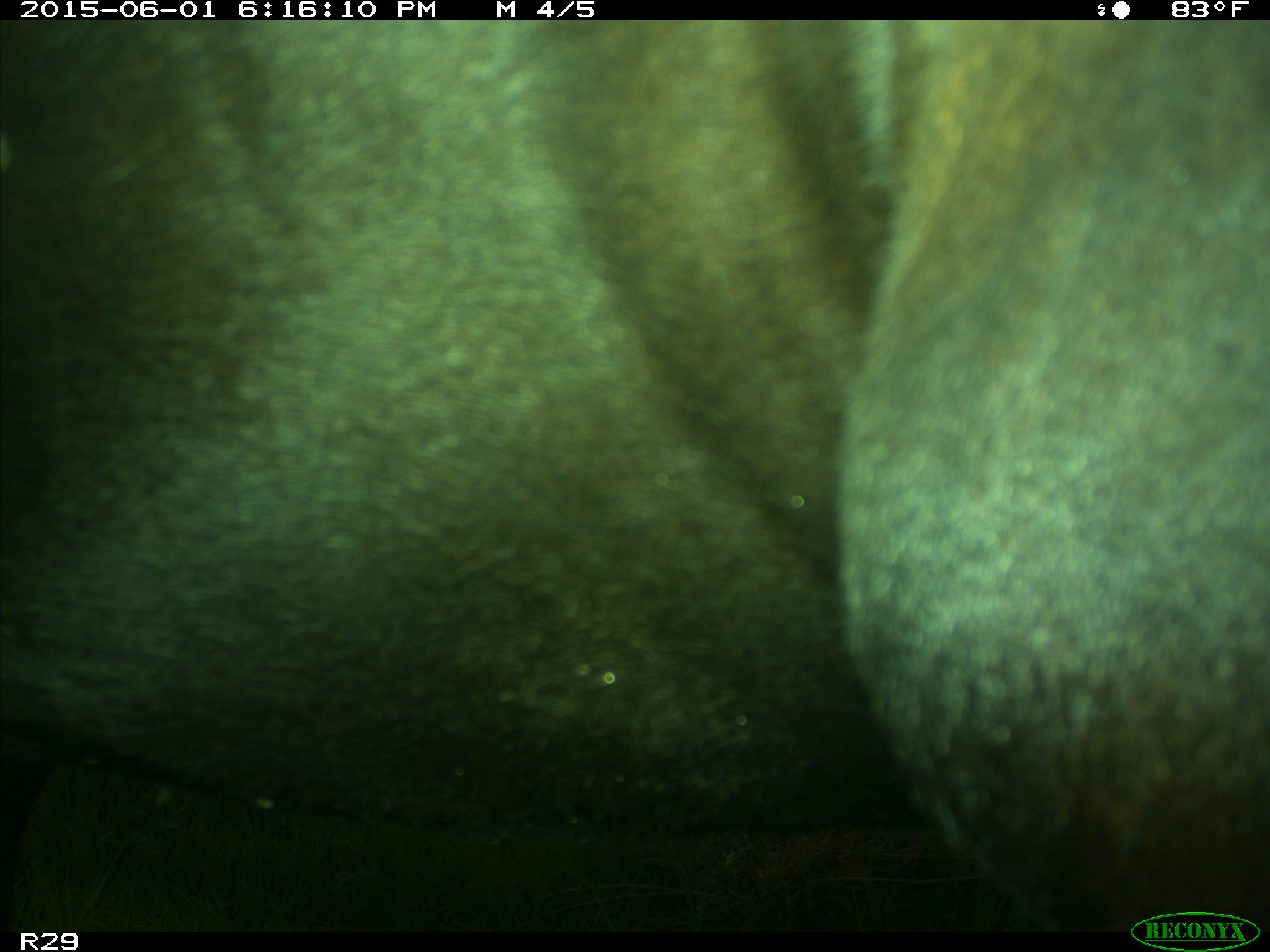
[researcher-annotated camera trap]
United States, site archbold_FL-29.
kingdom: Animalia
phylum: Chordata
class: Mammalia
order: Artiodactyla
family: Bovidae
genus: Bos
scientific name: Bos taurus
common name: domestic cow